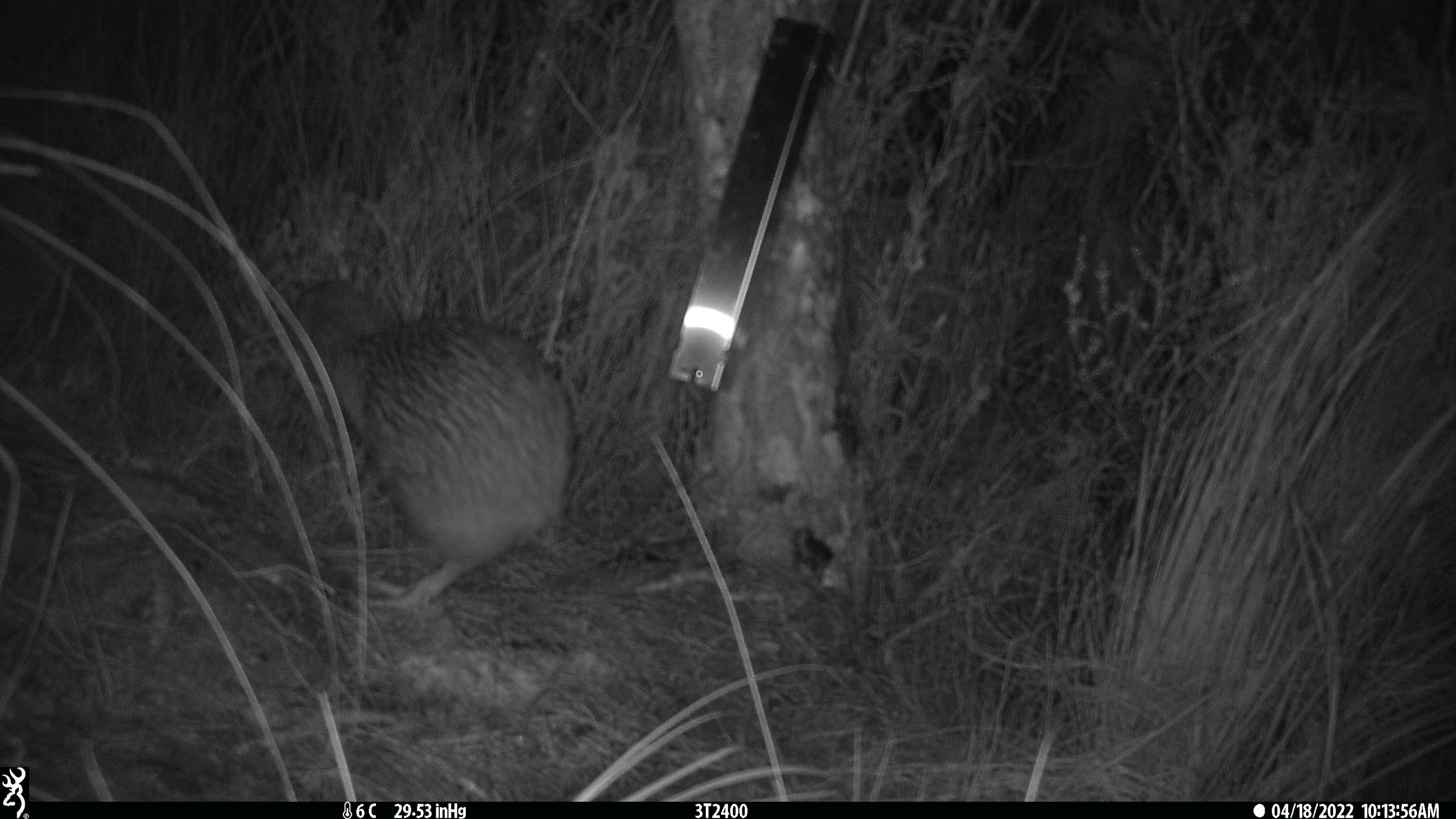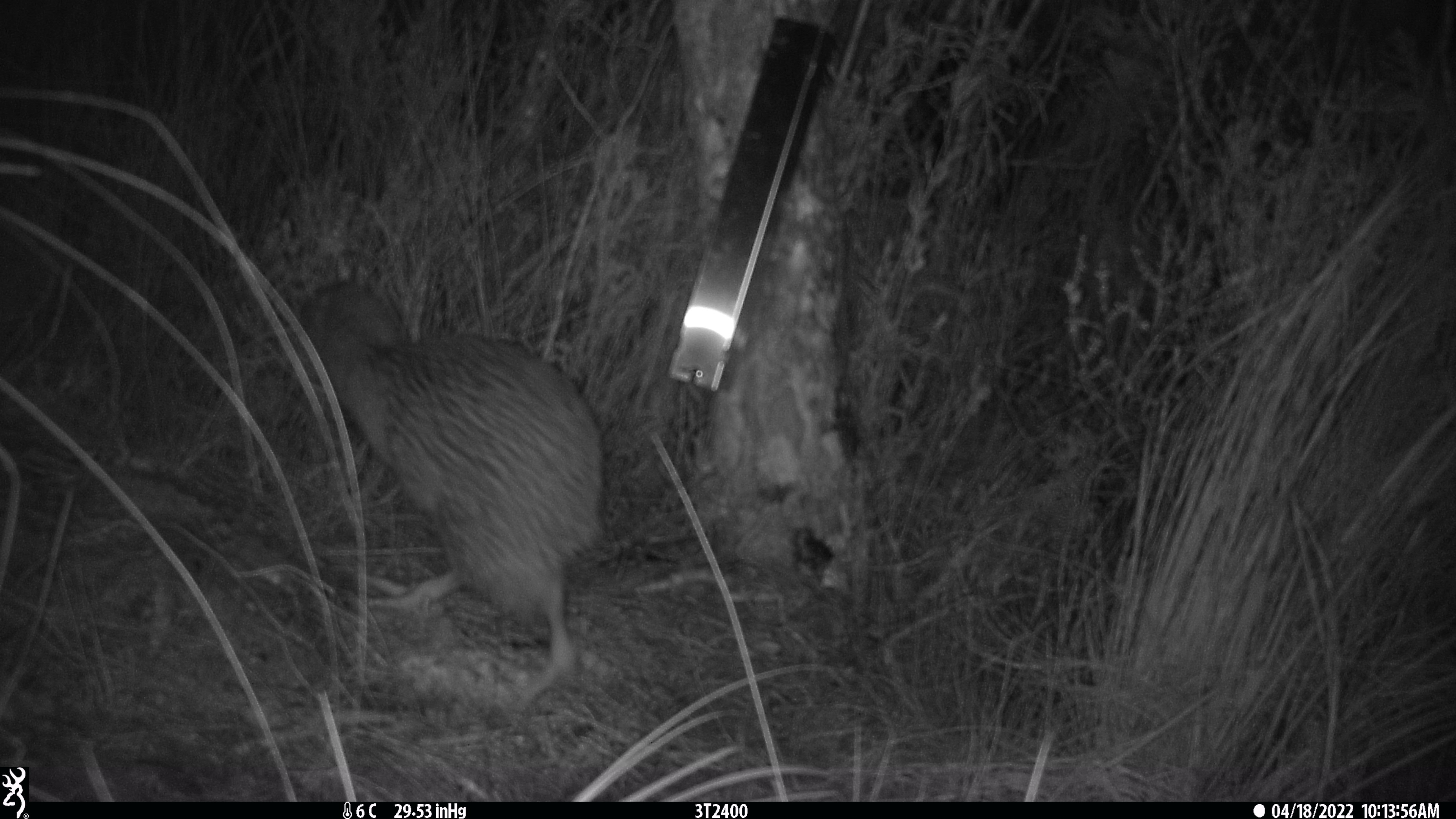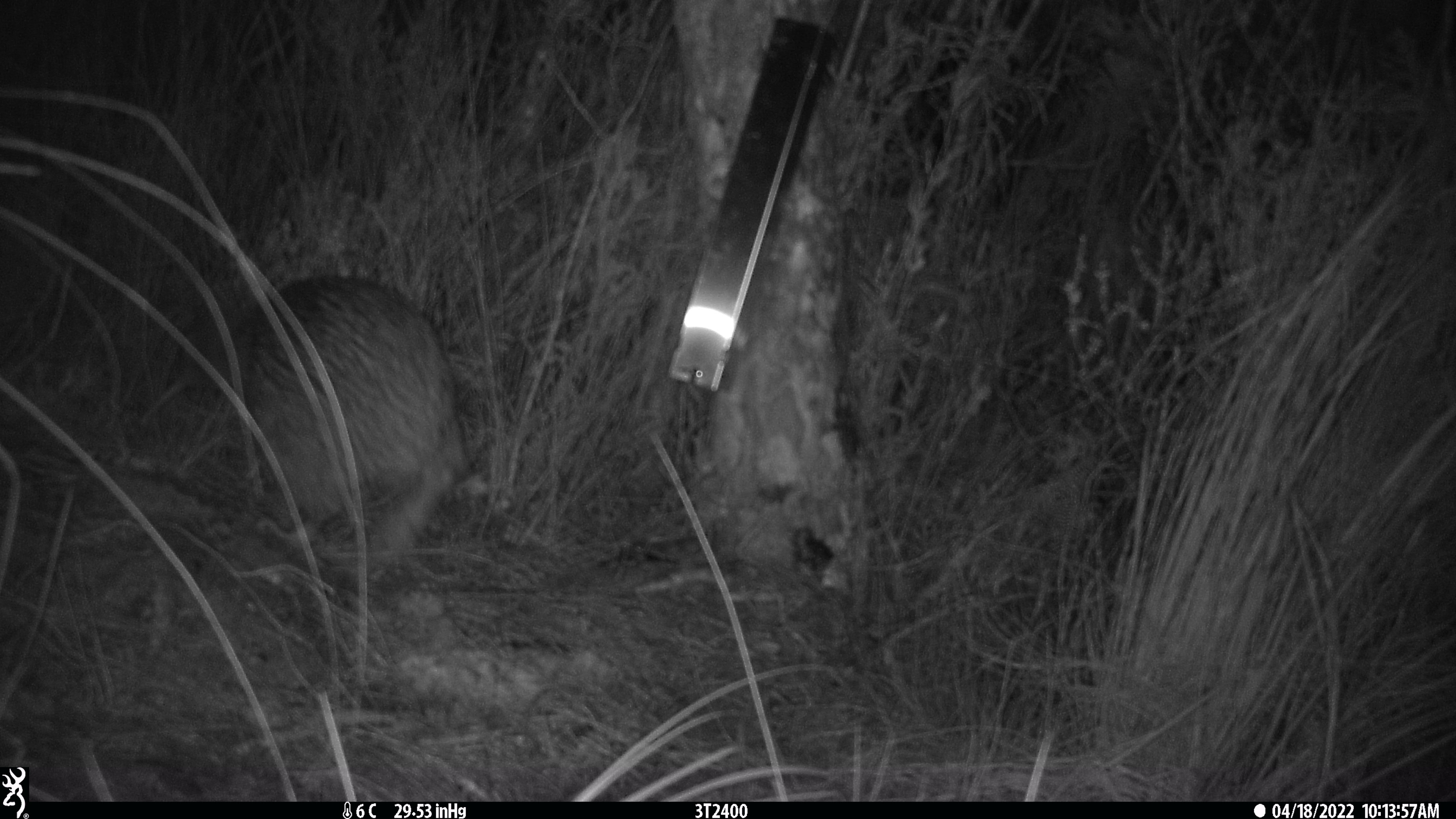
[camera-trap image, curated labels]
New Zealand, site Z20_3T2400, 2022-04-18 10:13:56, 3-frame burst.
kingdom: Animalia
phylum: Chordata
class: Aves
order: Apterygiformes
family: Apterygidae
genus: Apteryx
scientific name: Apteryx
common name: kiwi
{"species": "kiwi (Apteryx)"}